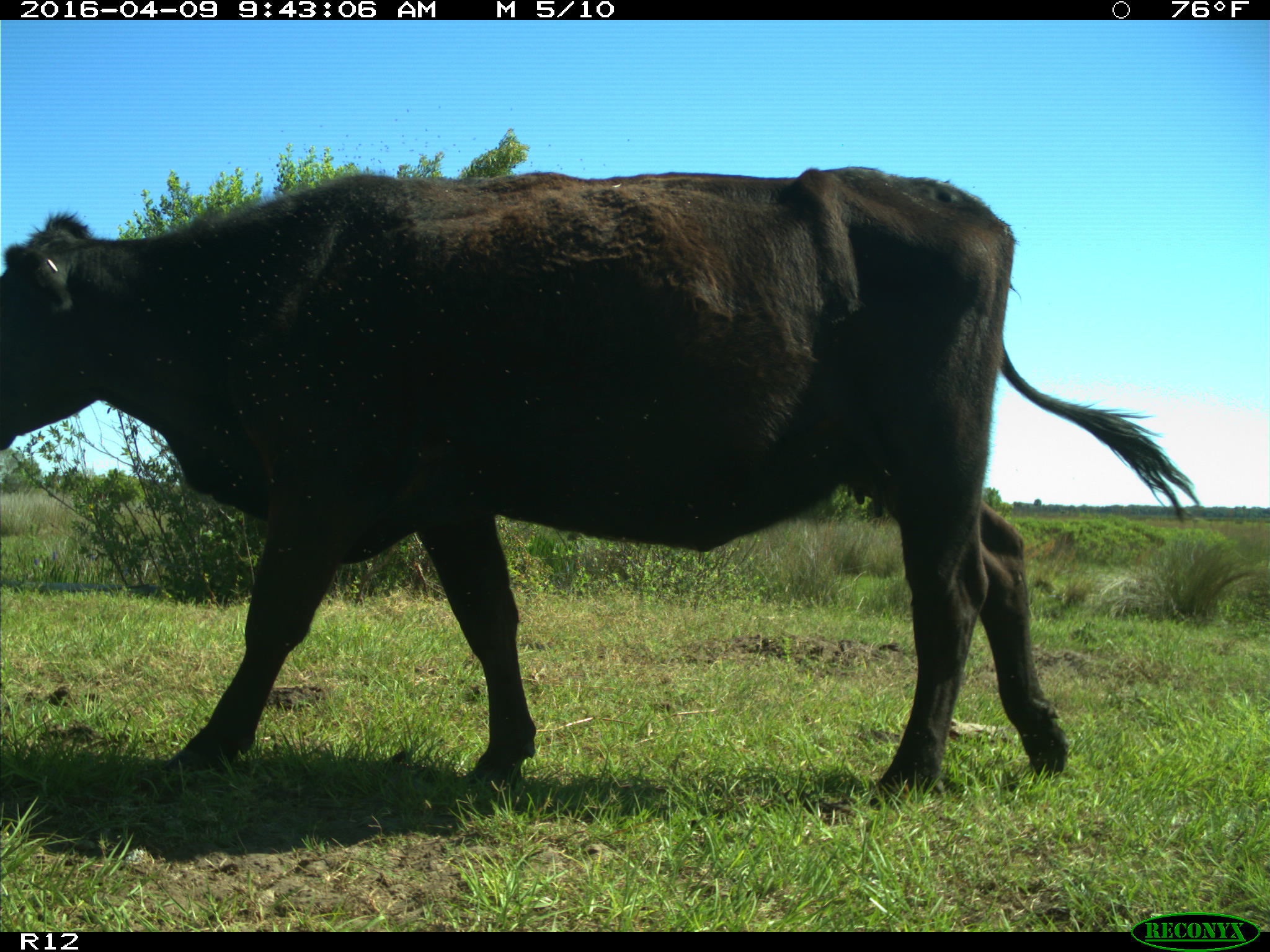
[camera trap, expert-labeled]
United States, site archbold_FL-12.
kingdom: Animalia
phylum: Chordata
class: Mammalia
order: Artiodactyla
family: Bovidae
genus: Bos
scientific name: Bos taurus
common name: domestic cow